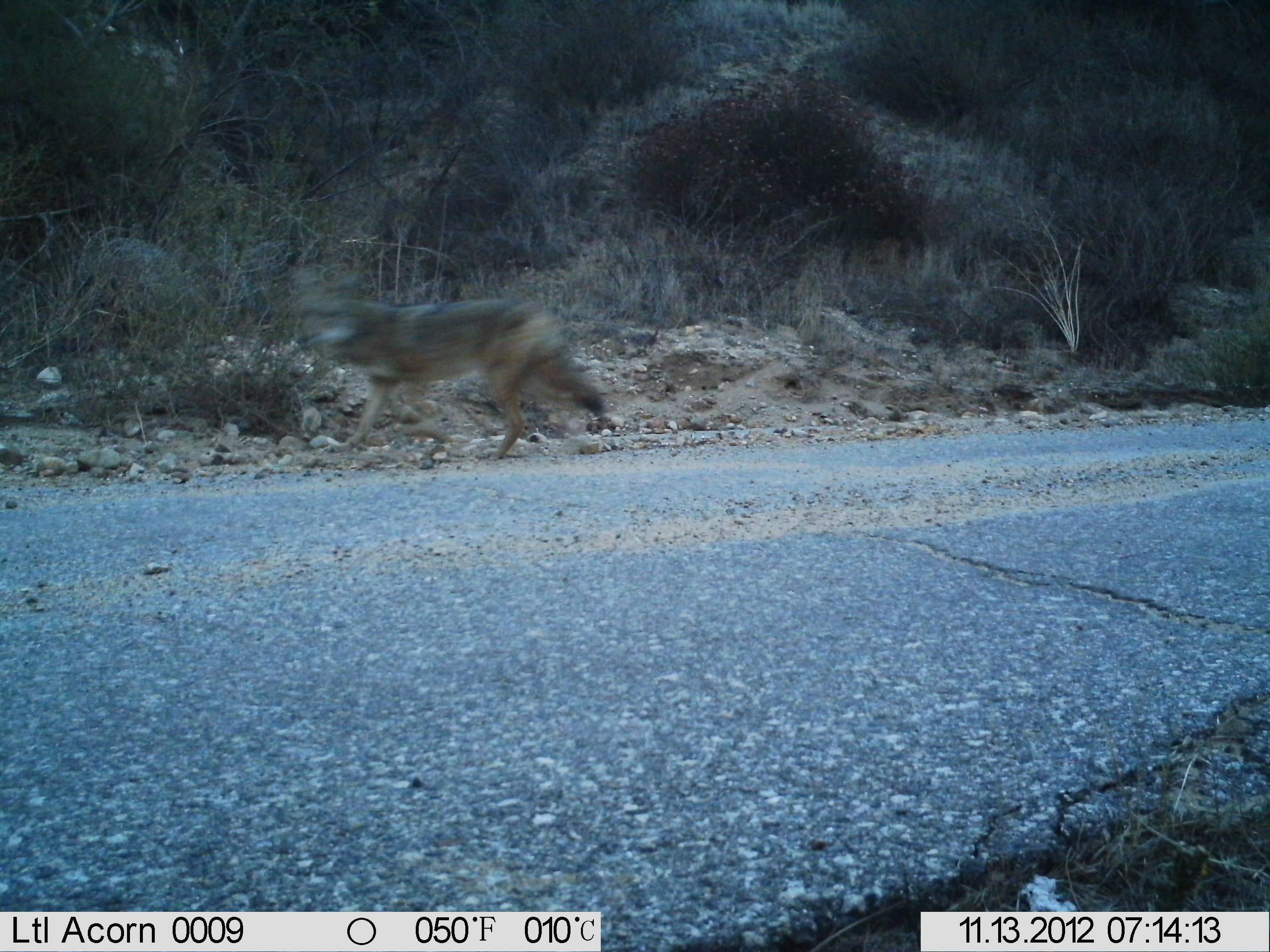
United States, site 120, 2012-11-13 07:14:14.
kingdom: Animalia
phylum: Chordata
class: Mammalia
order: Carnivora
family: Canidae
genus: Canis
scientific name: Canis latrans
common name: coyote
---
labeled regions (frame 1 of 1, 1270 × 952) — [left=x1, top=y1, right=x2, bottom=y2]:
coyote: [left=286, top=263, right=625, bottom=473]